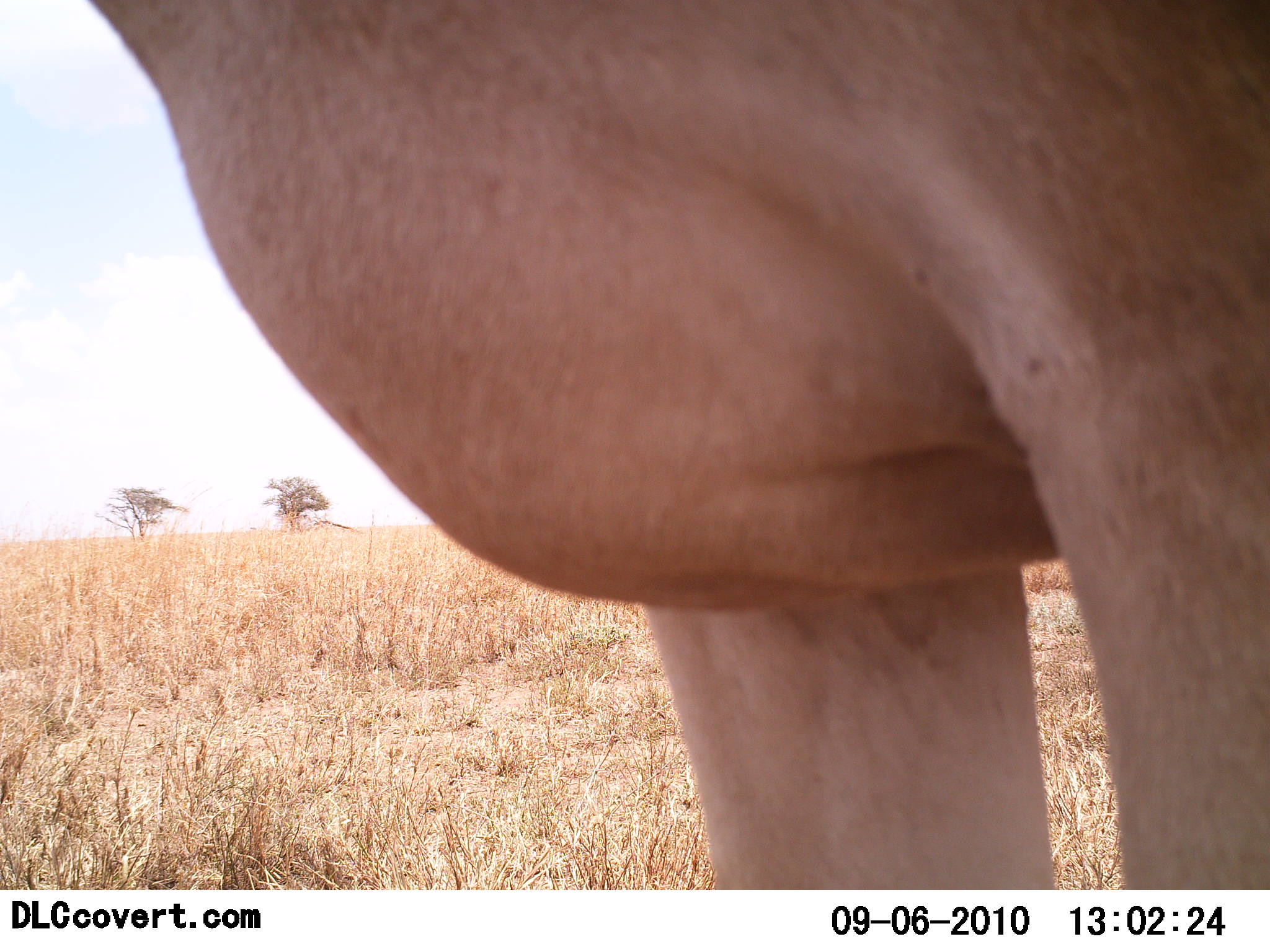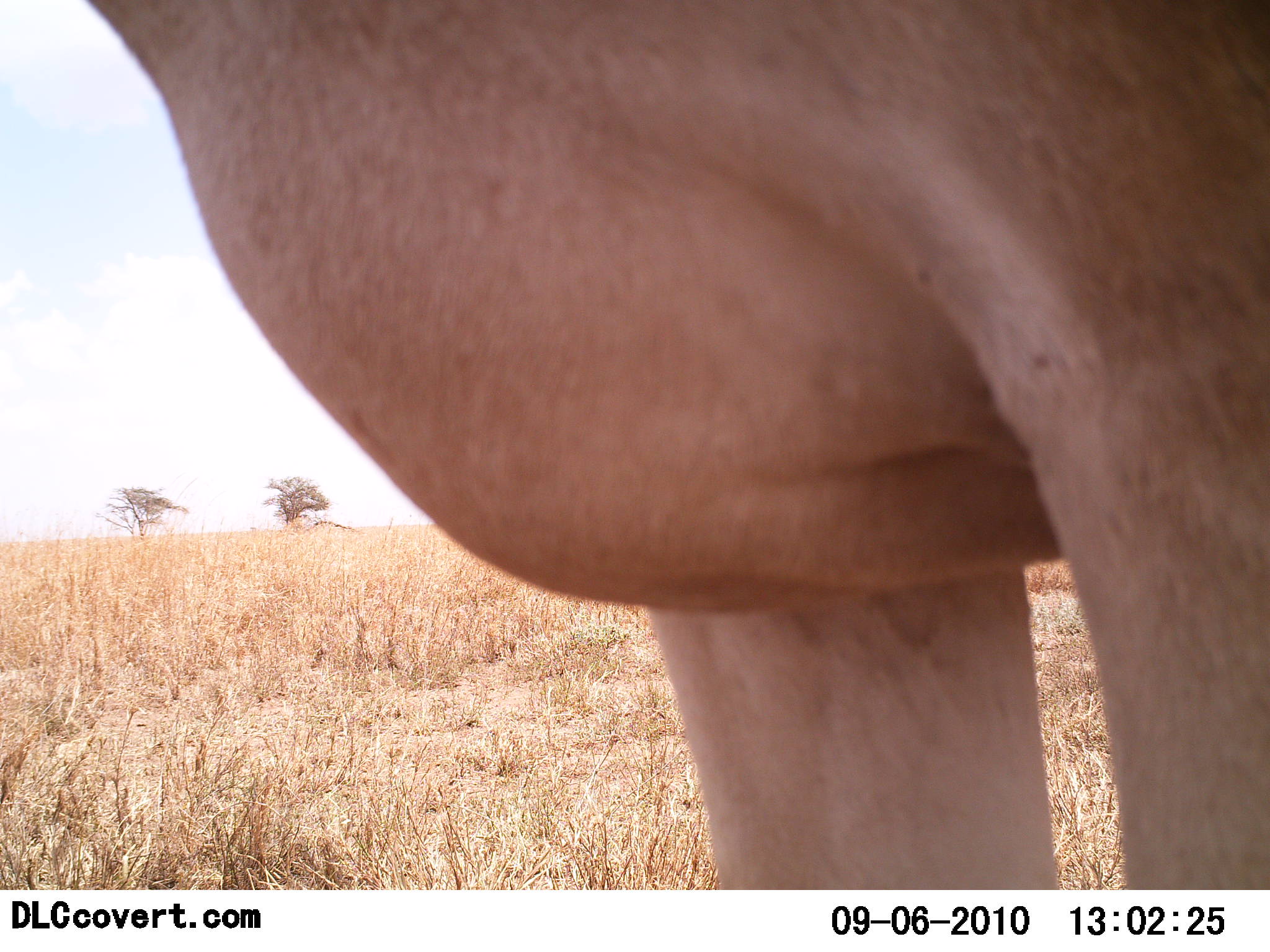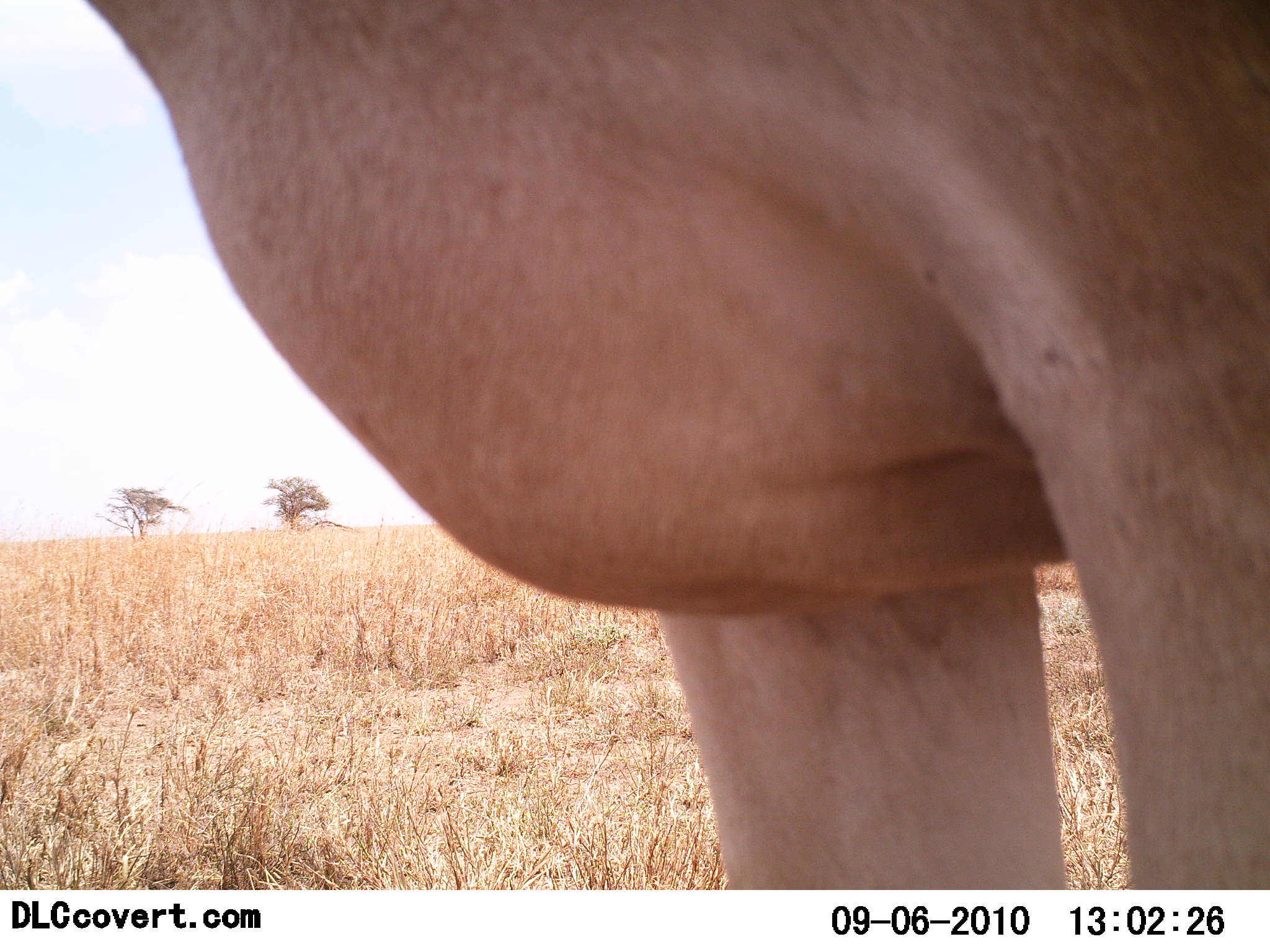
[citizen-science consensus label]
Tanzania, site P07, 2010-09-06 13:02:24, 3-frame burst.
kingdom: Animalia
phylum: Chordata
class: Mammalia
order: Artiodactyla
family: Bovidae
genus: Alcelaphus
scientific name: Alcelaphus buselaphus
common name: hartebeest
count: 1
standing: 100%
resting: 0%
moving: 0%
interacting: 0%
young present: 0%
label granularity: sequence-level